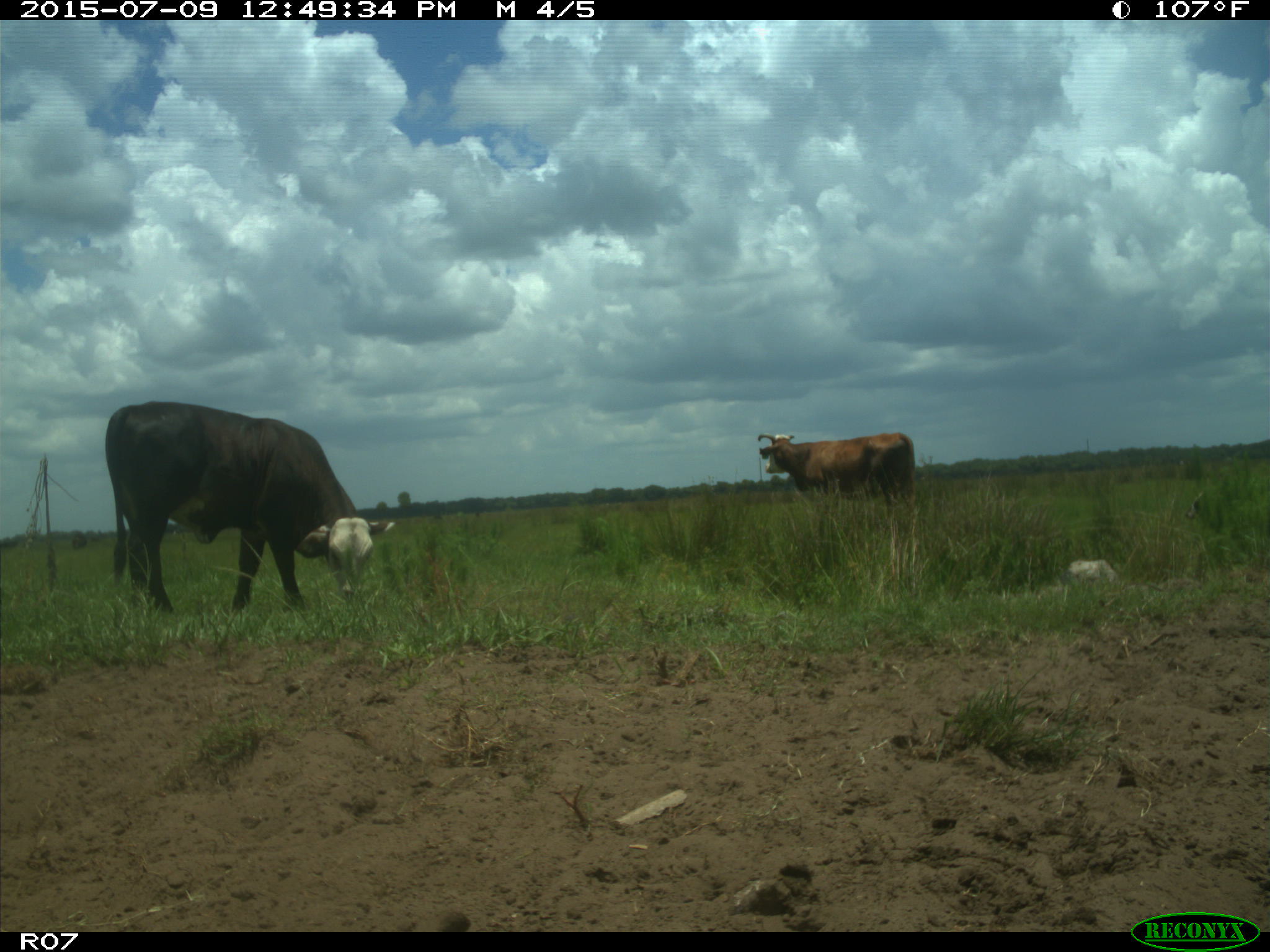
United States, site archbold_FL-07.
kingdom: Animalia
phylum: Chordata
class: Mammalia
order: Artiodactyla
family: Bovidae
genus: Bos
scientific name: Bos taurus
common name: domestic cow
Bos taurus (domestic cow).